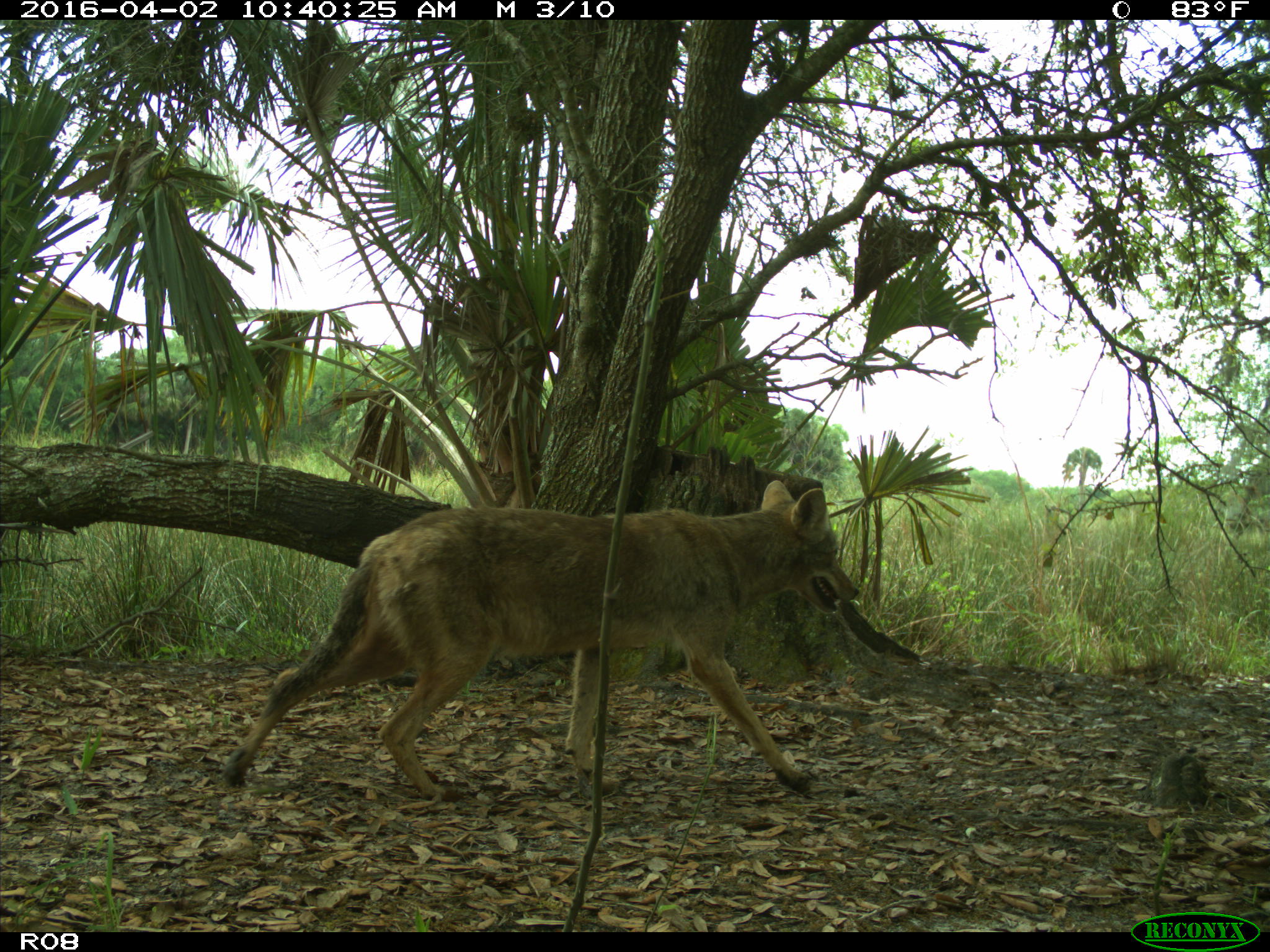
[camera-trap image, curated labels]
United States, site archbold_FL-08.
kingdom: Animalia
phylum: Chordata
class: Mammalia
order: Carnivora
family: Canidae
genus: Canis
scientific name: Canis latrans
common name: coyote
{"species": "Canis latrans (coyote)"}